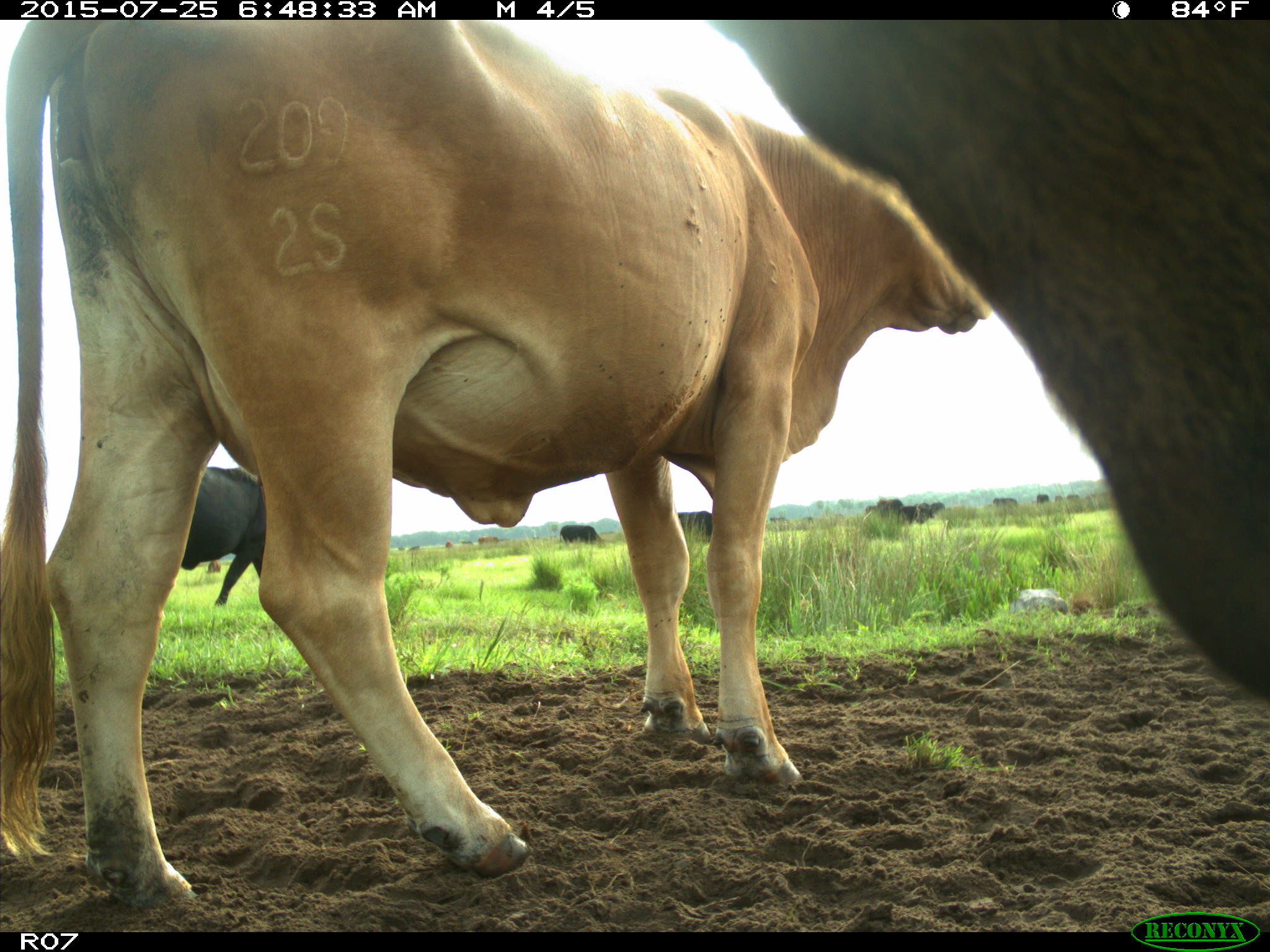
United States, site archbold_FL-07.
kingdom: Animalia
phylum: Chordata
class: Mammalia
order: Artiodactyla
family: Bovidae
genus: Bos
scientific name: Bos taurus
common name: domestic cow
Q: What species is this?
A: Bos taurus (domestic cow).